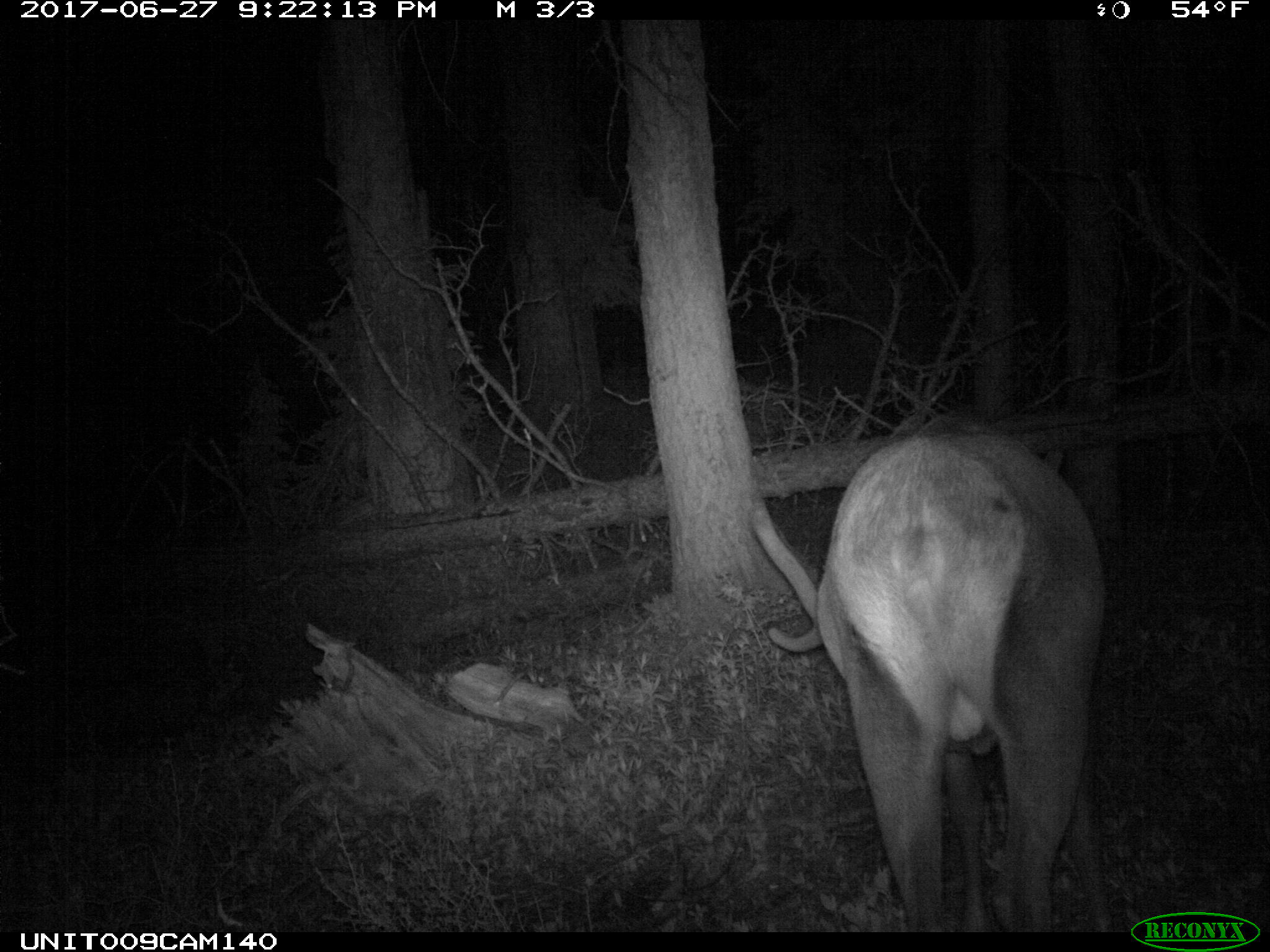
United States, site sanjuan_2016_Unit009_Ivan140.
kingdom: Animalia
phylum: Chordata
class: Mammalia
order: Artiodactyla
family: Cervidae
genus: Cervus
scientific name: Cervus elaphus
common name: red deer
Cervus elaphus (red deer).